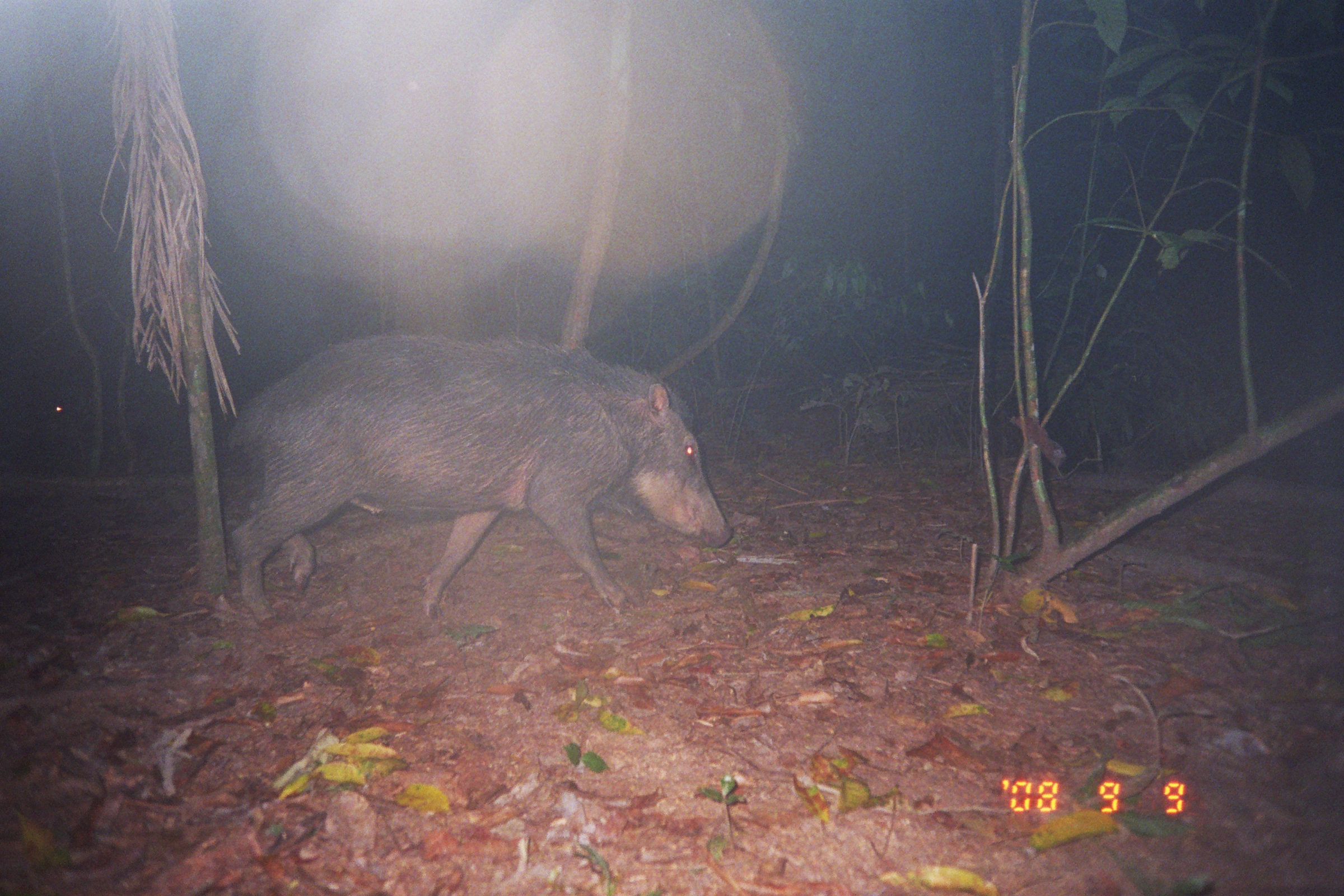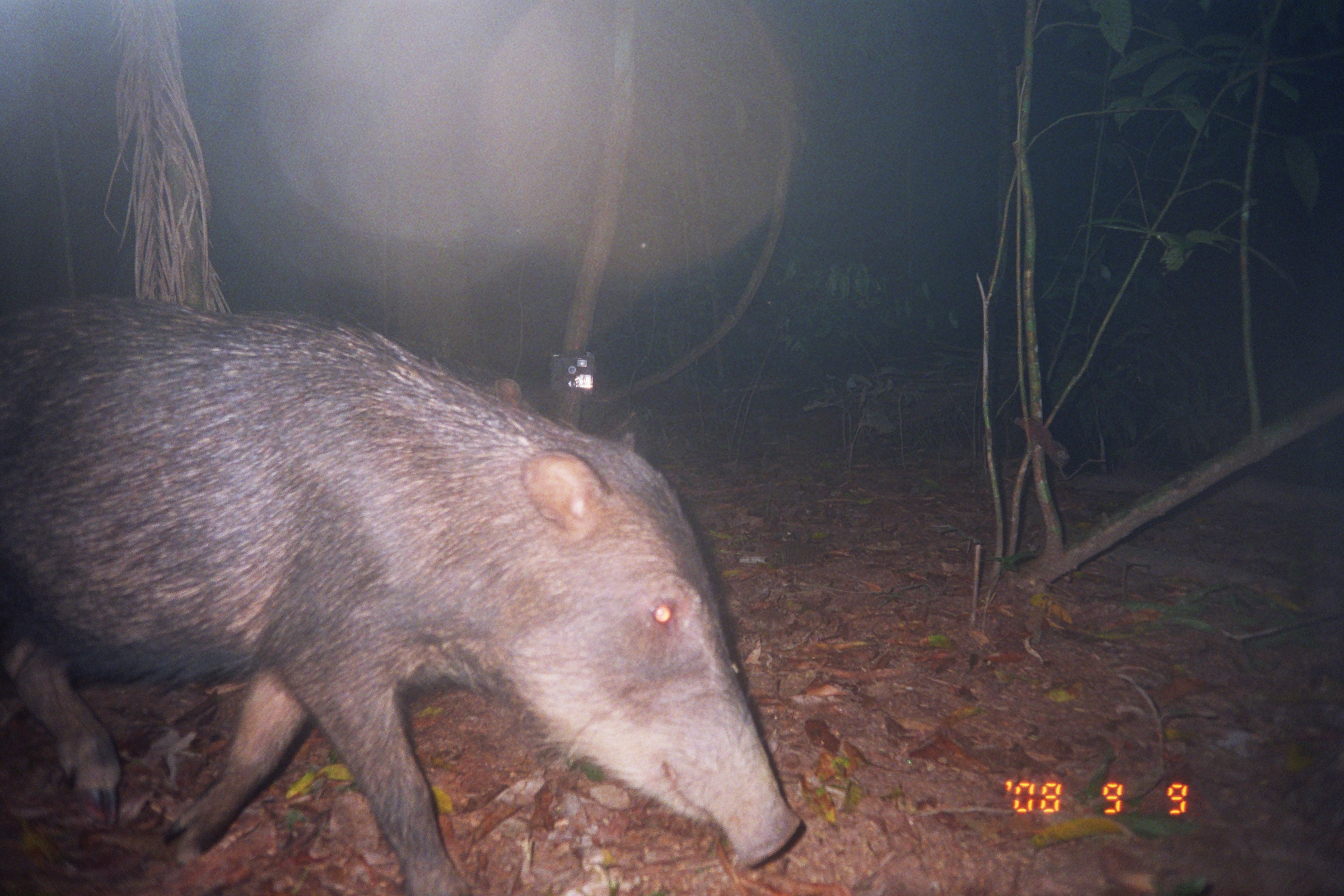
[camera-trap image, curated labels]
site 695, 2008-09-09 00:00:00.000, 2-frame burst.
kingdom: Animalia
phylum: Chordata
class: Mammalia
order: Artiodactyla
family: Tayassuidae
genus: Tayassu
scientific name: Tayassu pecari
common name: white-lipped peccary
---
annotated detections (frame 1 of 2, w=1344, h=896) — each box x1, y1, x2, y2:
tayassu pecari: 226, 329, 733, 624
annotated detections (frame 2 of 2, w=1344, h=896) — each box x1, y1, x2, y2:
tayassu pecari: 3, 297, 803, 889